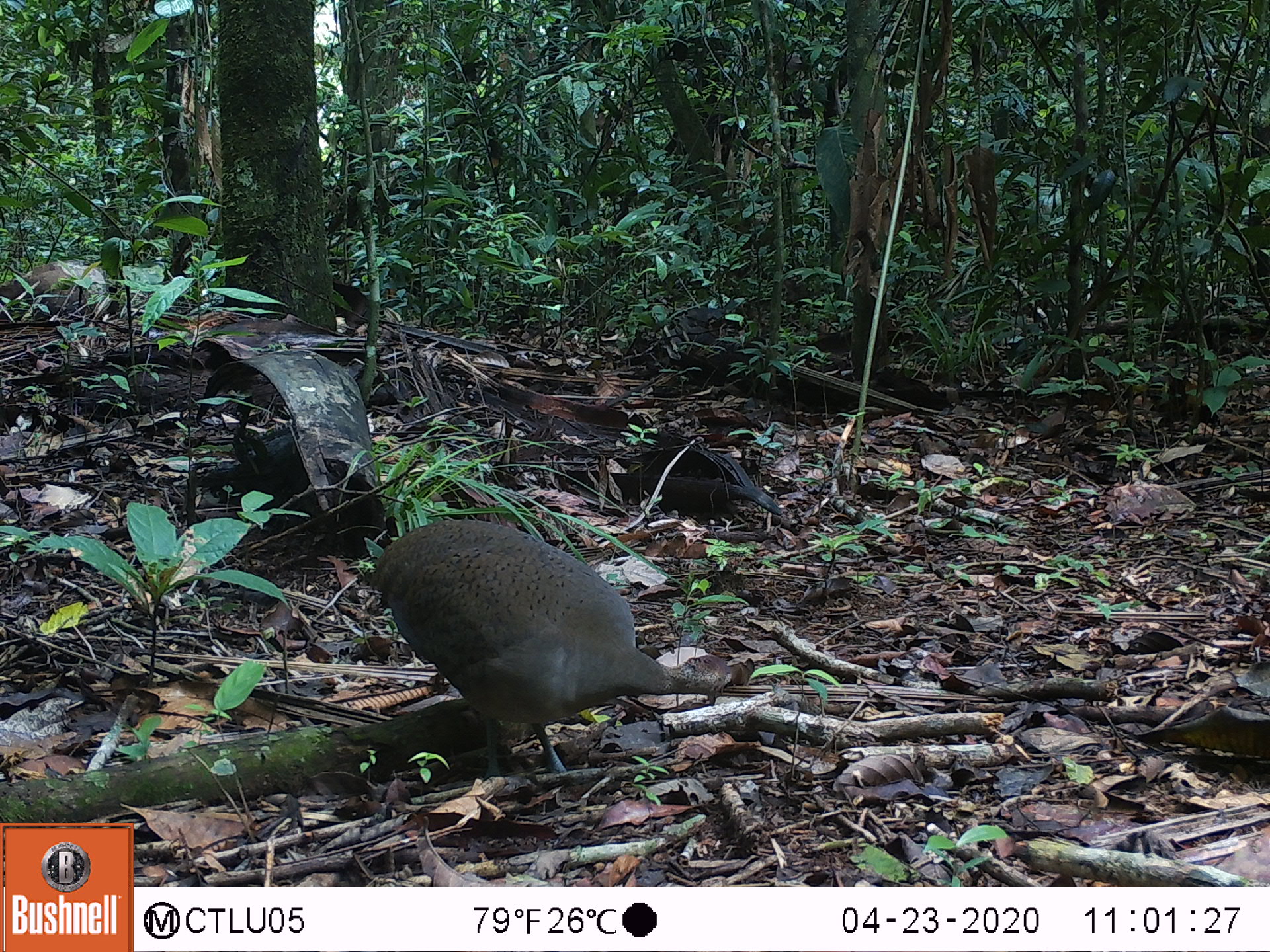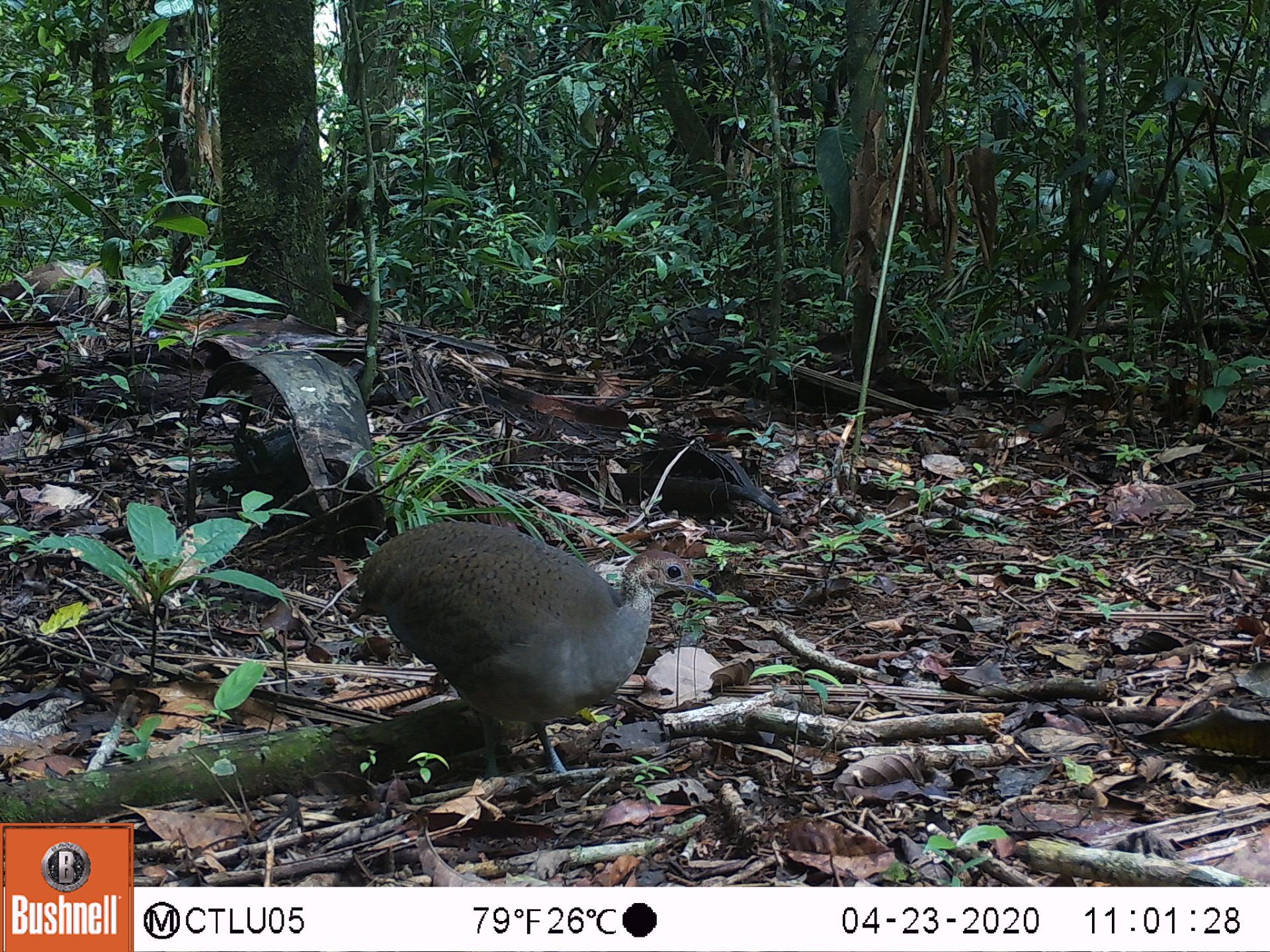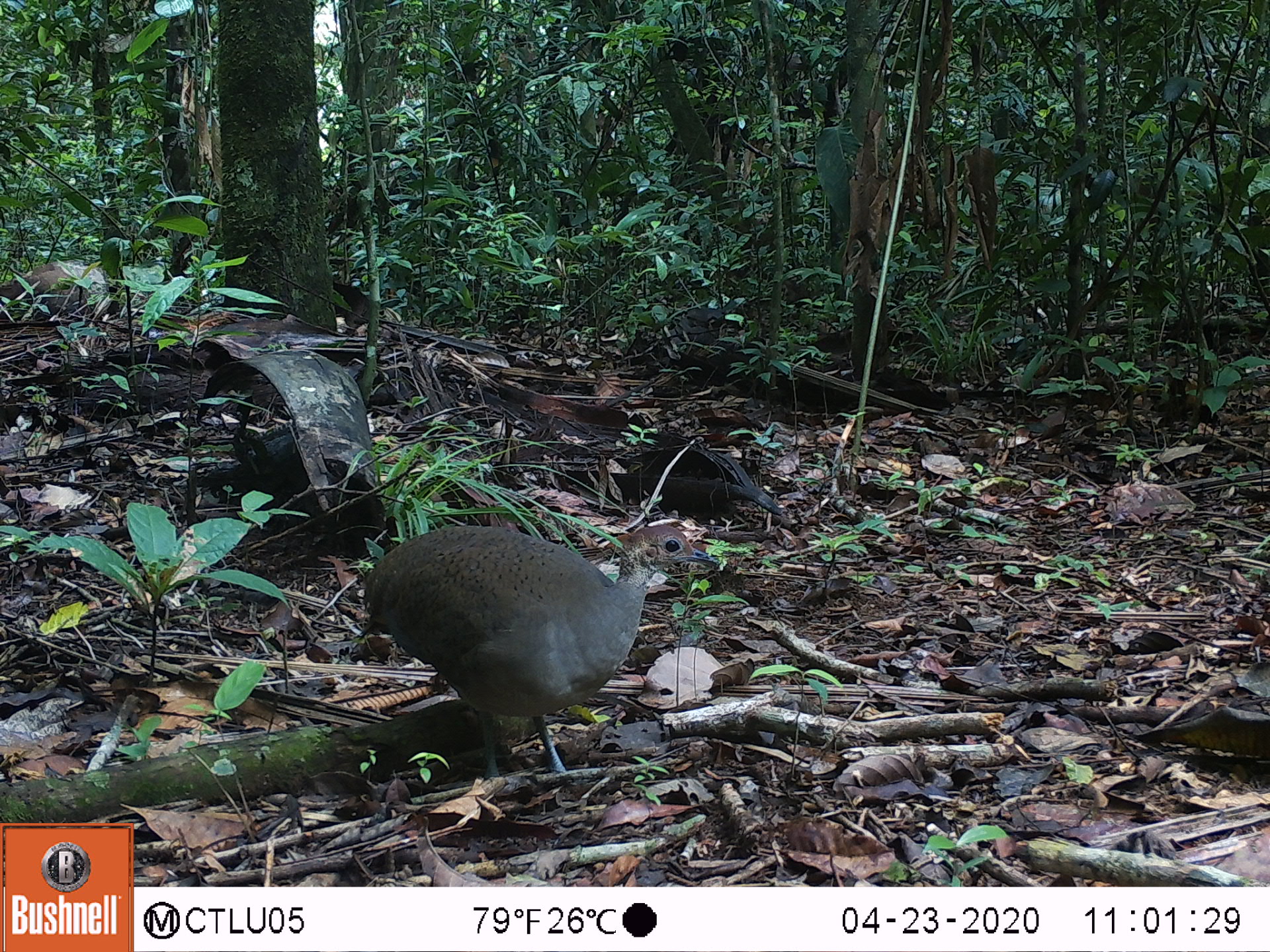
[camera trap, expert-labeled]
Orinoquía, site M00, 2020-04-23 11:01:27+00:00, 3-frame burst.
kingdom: Animalia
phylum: Chordata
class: Aves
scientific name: Aves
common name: bird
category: unknown bird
Unknown bird (bird) (Aves).